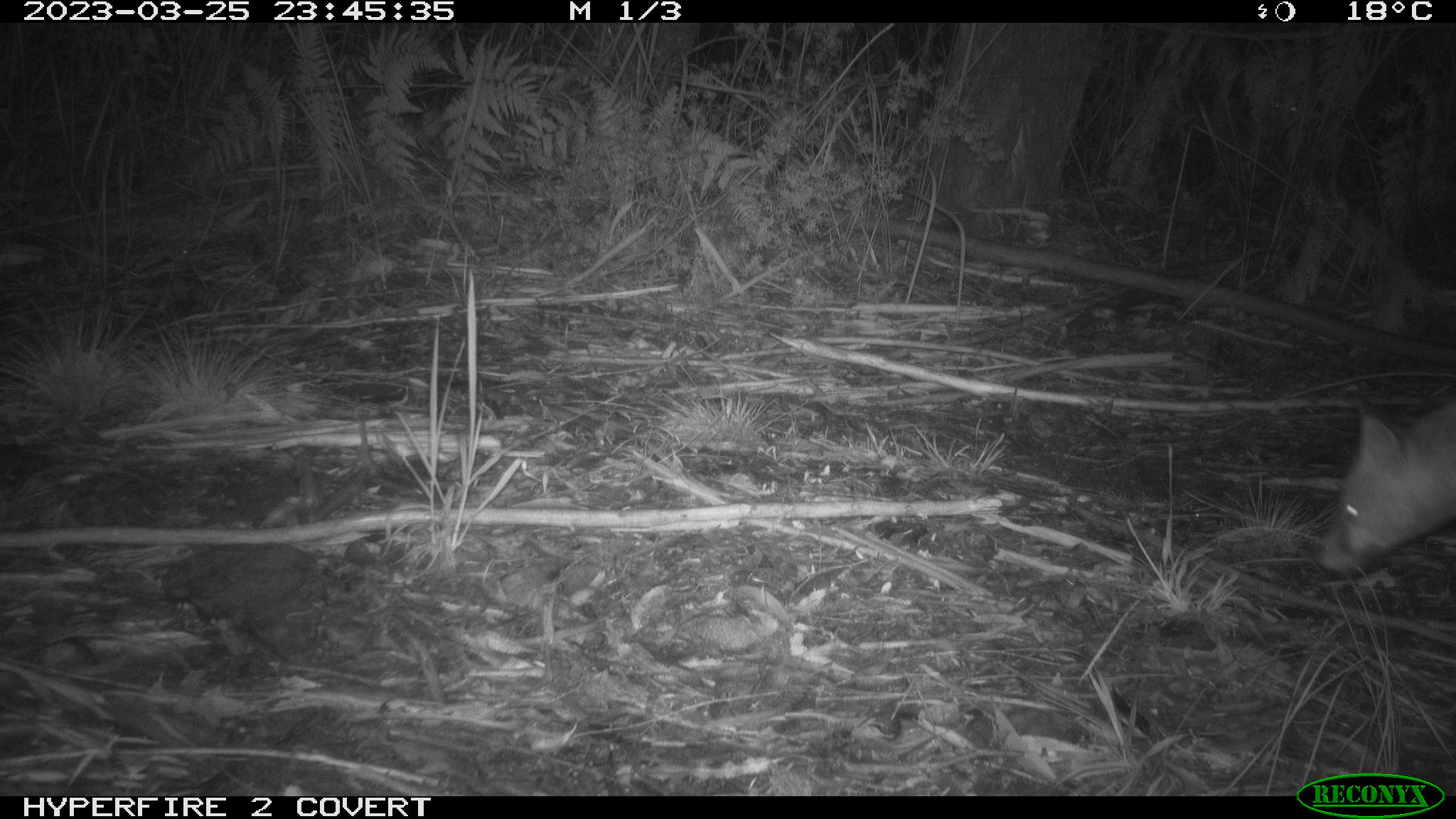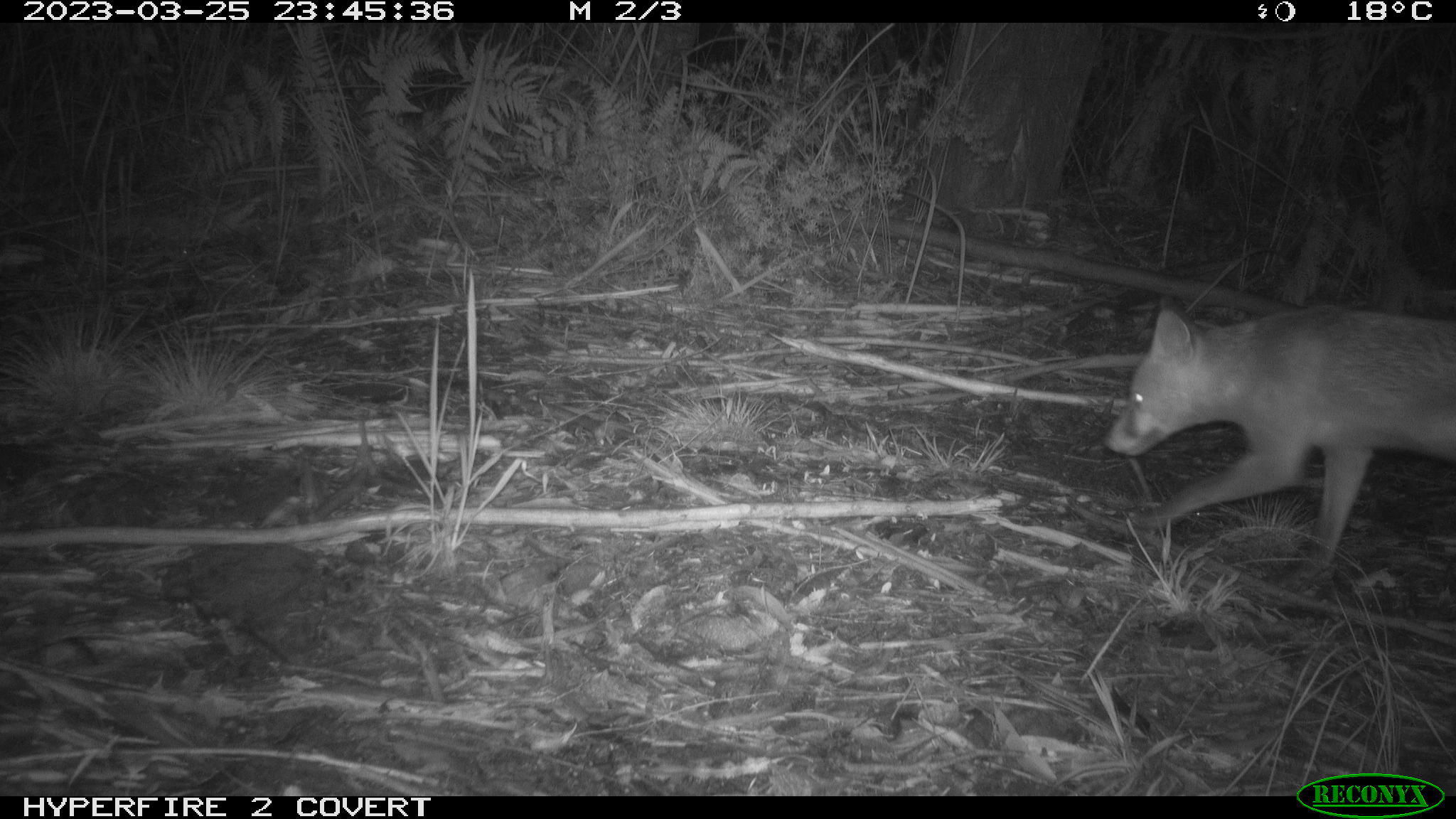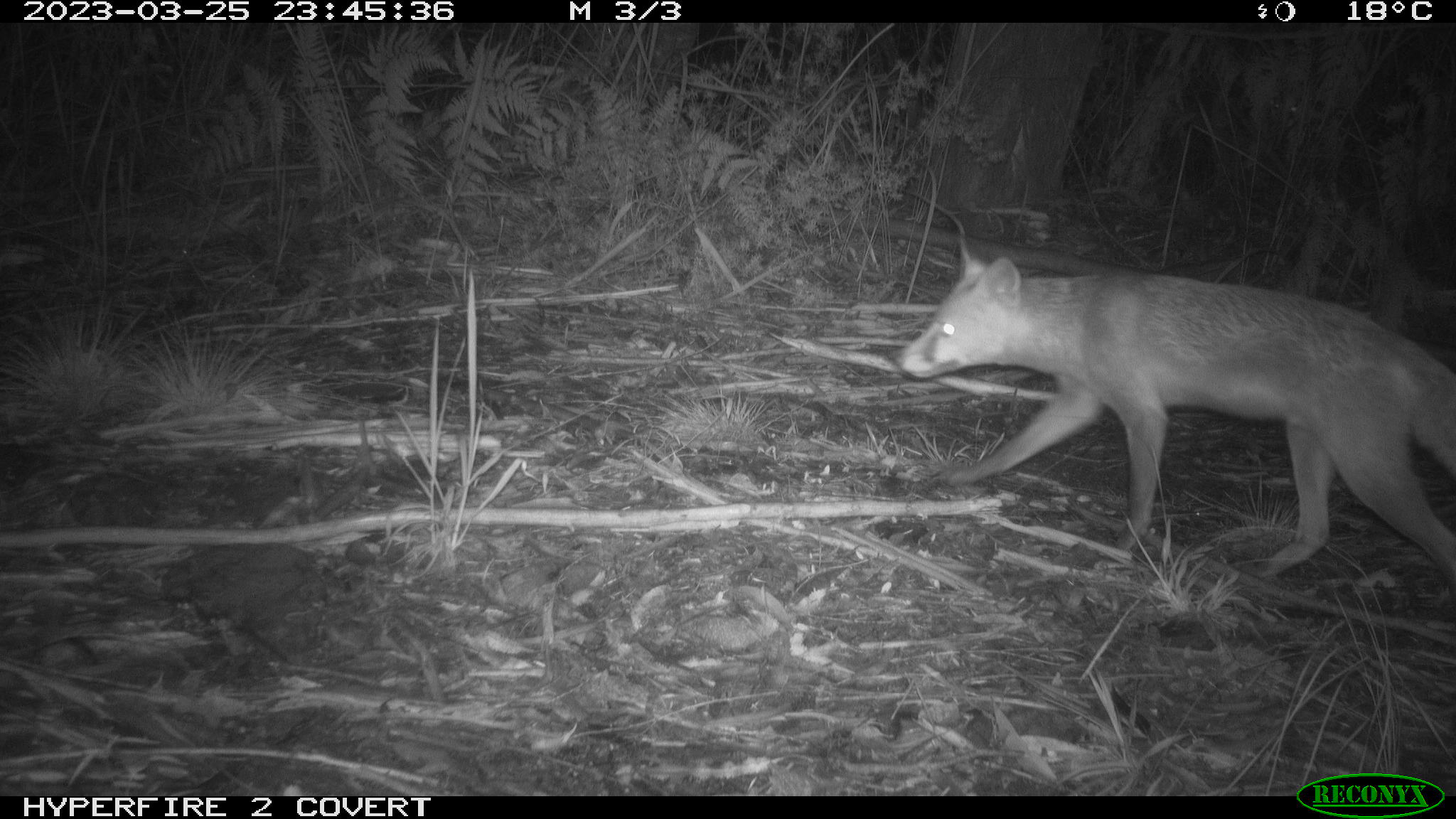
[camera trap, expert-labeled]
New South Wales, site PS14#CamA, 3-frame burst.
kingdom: Animalia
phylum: Chordata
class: Mammalia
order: Carnivora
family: Canidae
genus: Vulpes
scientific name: Vulpes vulpes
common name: red fox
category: fox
Fox (red fox) (Vulpes vulpes).